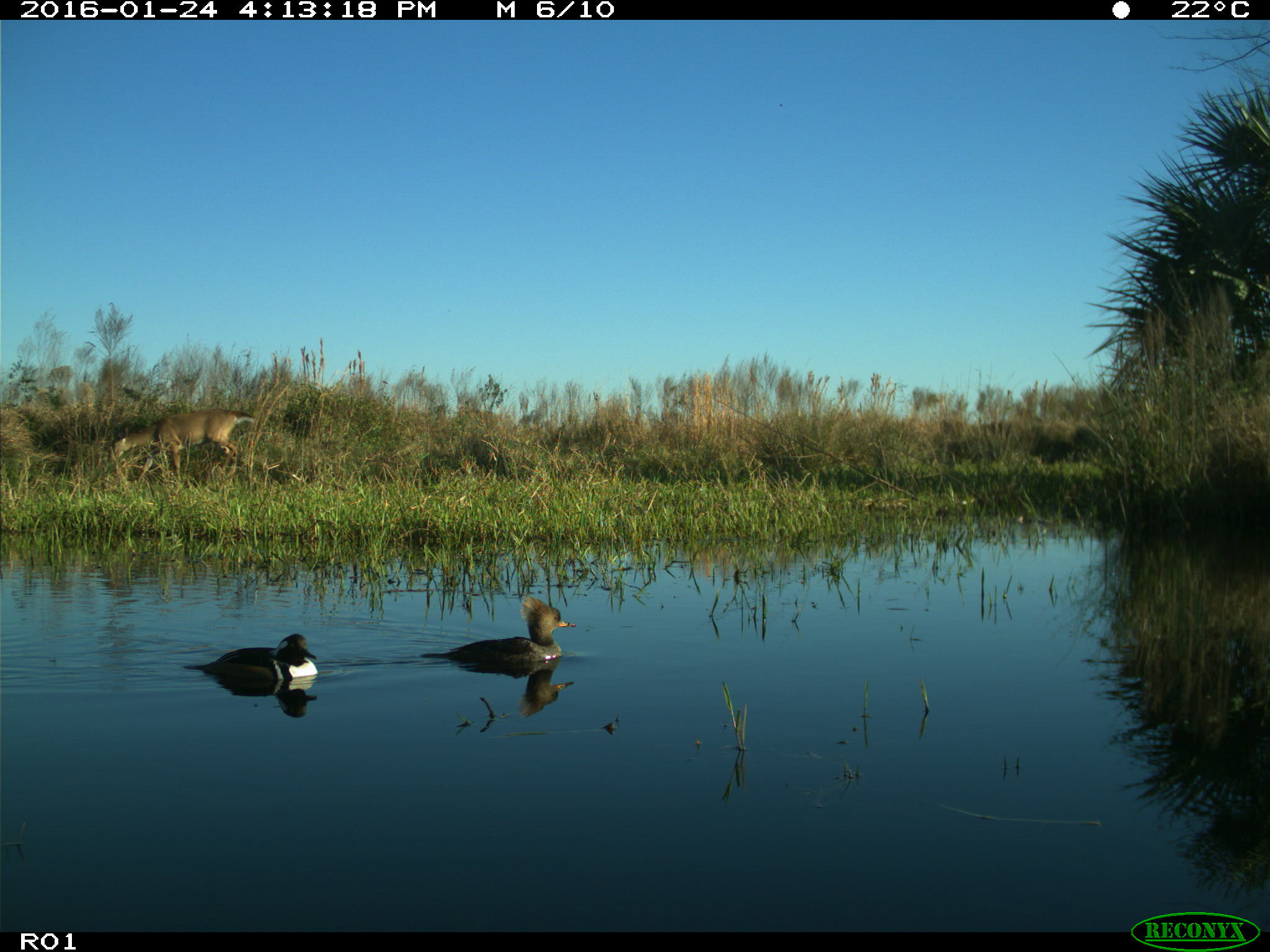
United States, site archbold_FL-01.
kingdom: Animalia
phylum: Chordata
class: Mammalia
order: Artiodactyla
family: Cervidae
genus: Odocoileus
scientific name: Odocoileus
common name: deer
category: unidentified deer